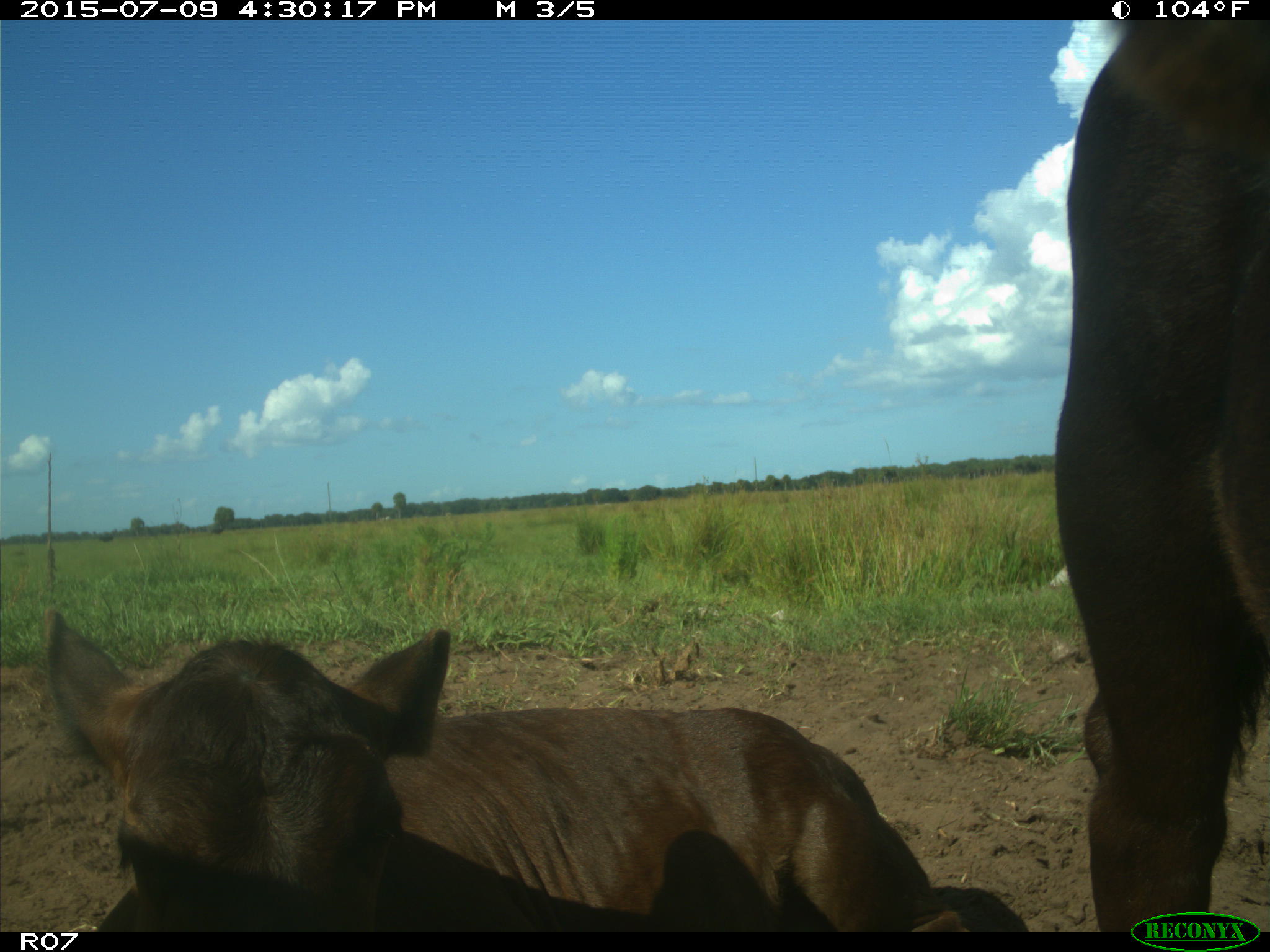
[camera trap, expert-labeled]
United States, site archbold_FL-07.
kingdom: Animalia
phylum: Chordata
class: Mammalia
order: Artiodactyla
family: Bovidae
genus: Bos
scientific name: Bos taurus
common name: domestic cow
Bos taurus (domestic cow).